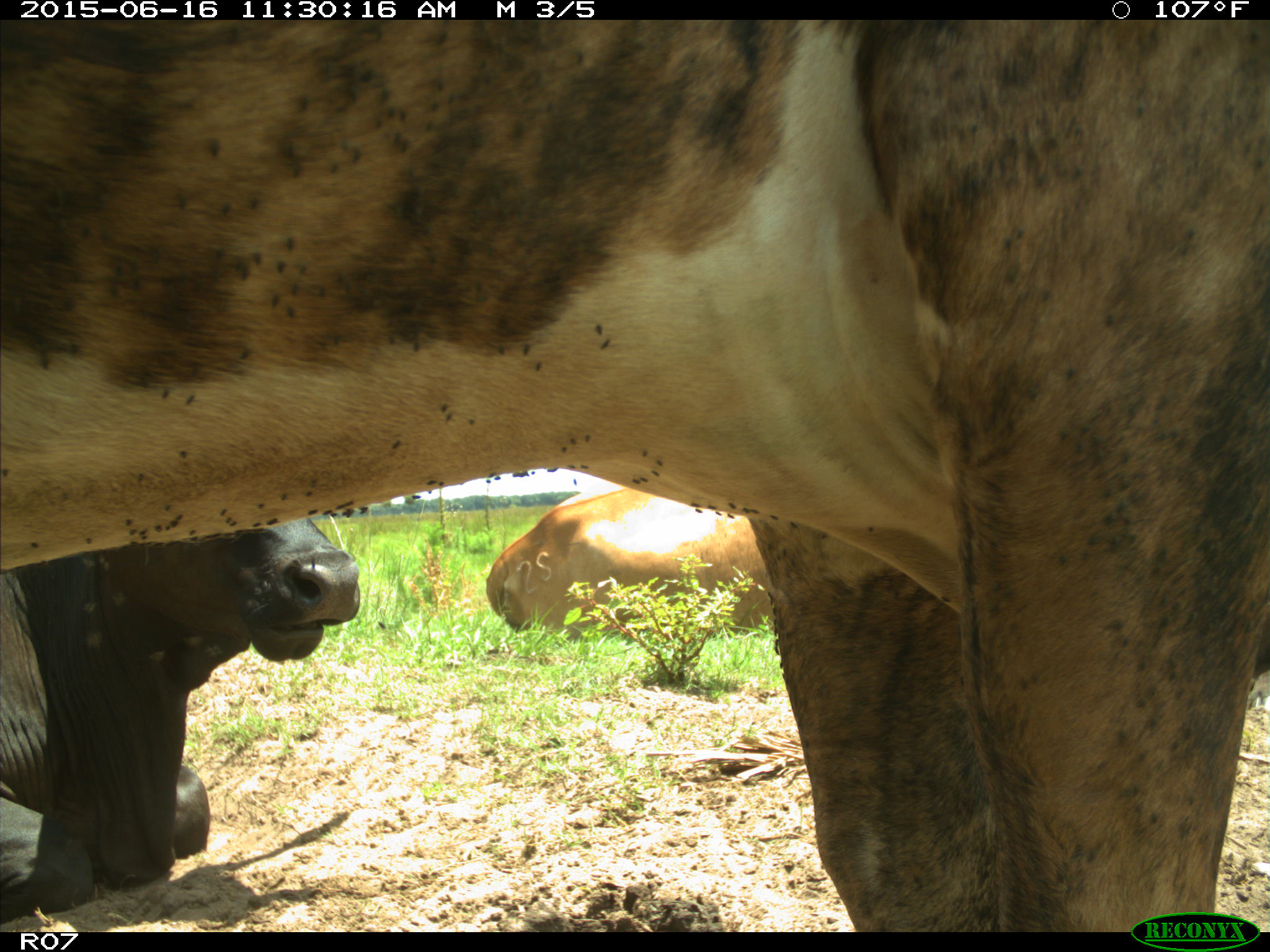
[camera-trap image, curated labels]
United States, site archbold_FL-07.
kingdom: Animalia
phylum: Chordata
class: Mammalia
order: Artiodactyla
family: Bovidae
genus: Bos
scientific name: Bos taurus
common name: domestic cow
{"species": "Bos taurus (domestic cow)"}